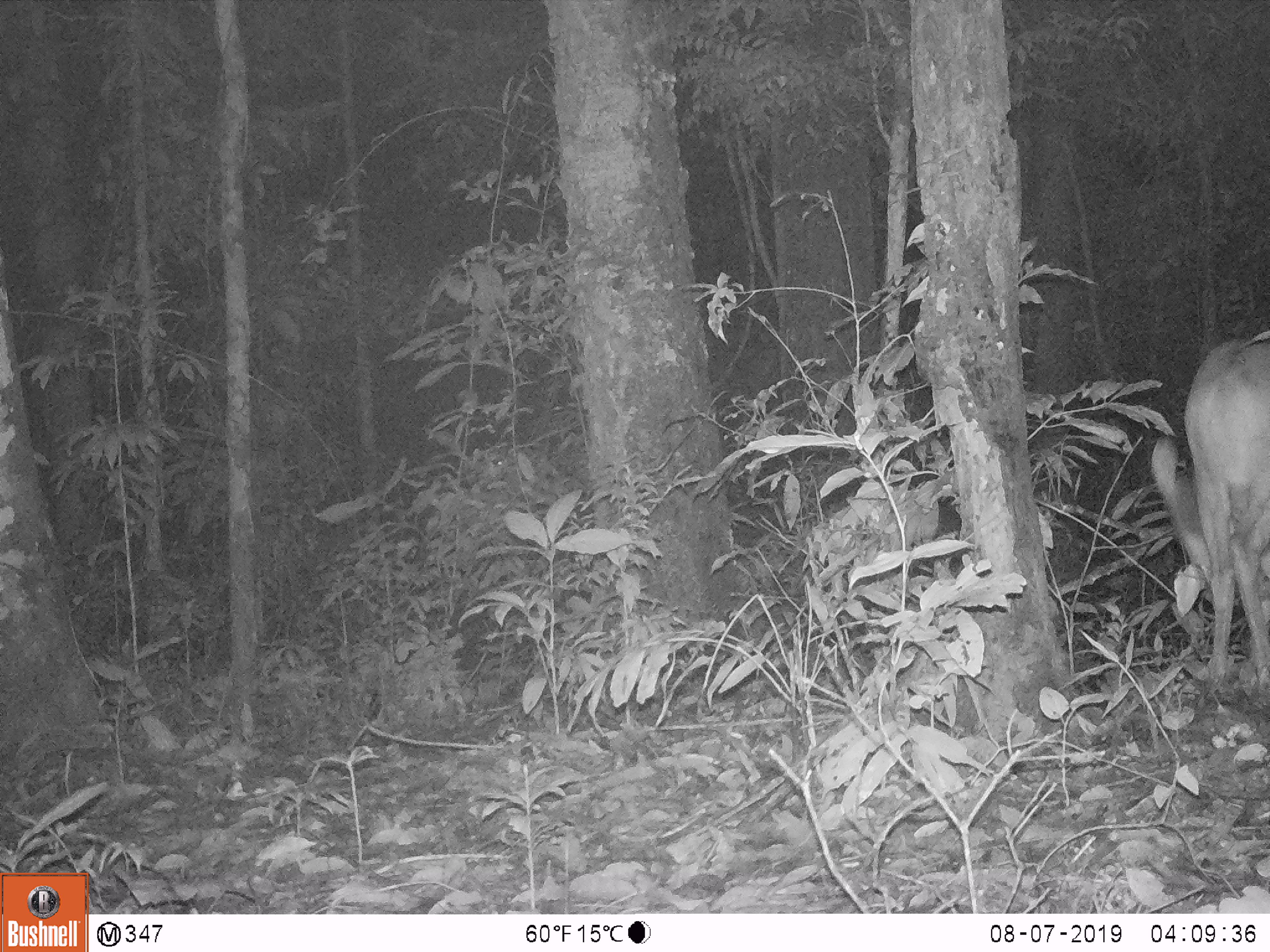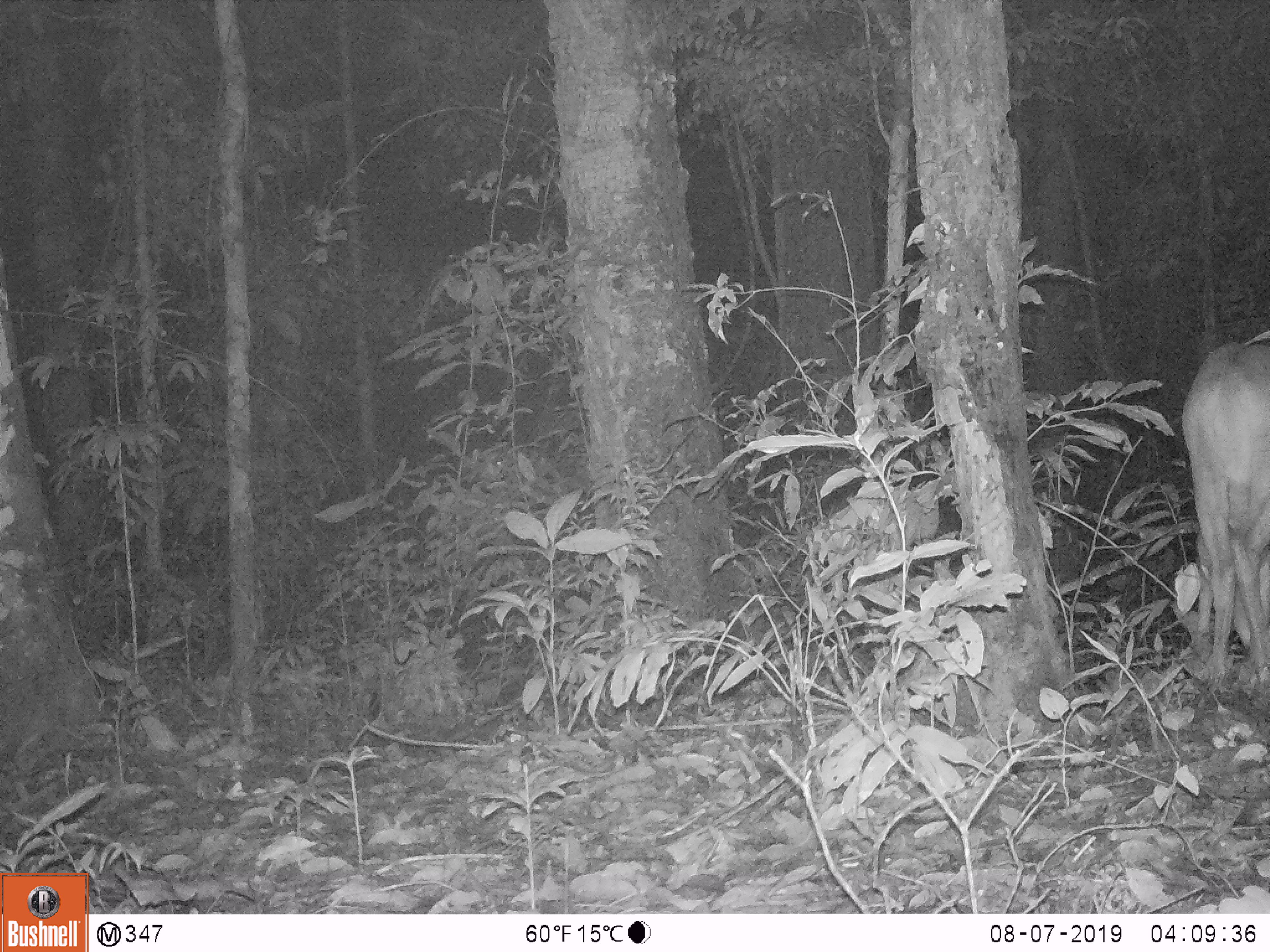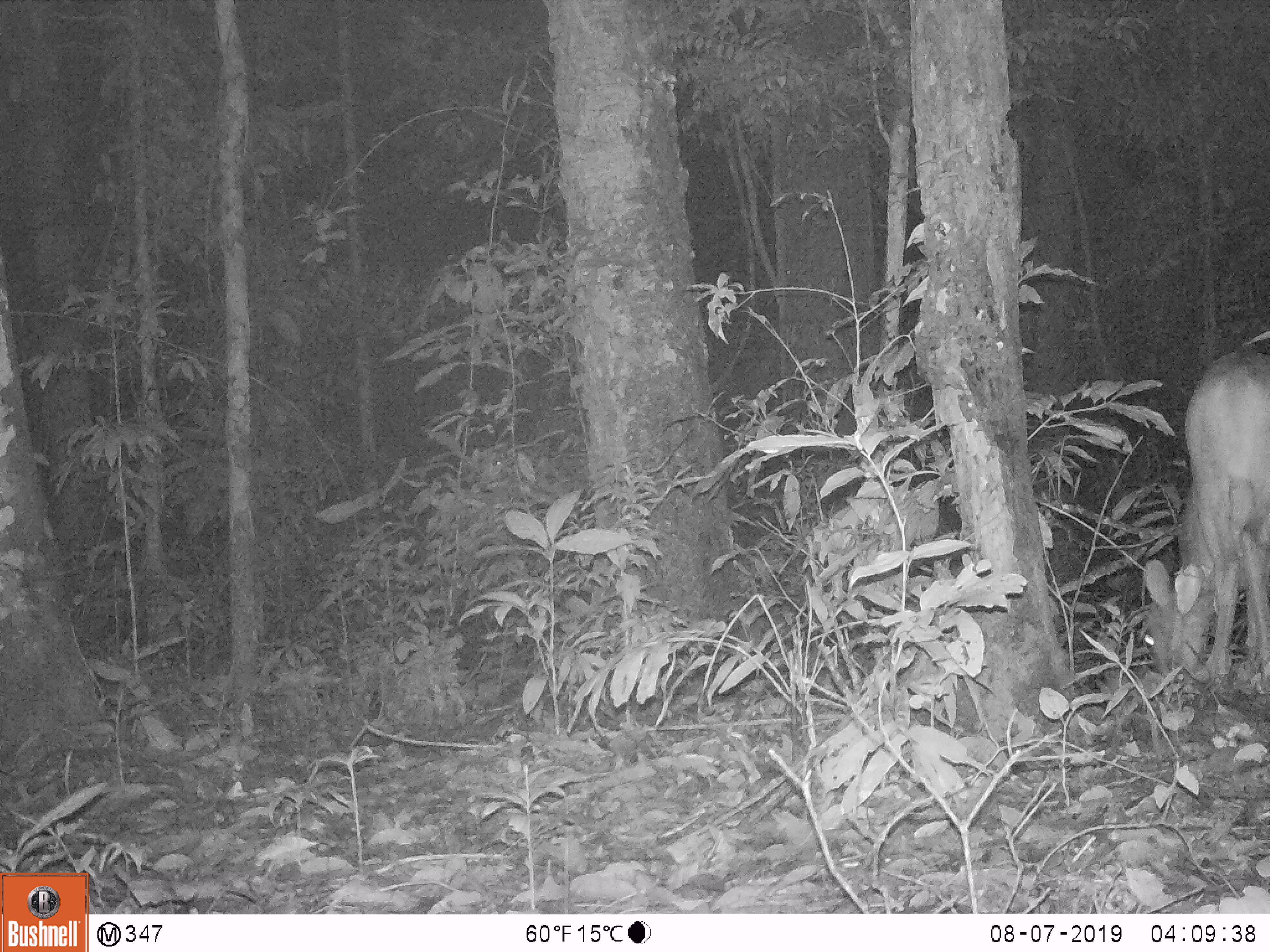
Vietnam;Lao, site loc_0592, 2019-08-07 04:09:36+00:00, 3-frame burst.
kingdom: Animalia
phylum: Chordata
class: Mammalia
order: Artiodactyla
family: Cervidae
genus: Muntiacus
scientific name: Muntiacus muntjak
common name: red muntjac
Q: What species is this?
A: Red muntjac (Muntiacus muntjak).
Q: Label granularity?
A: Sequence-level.